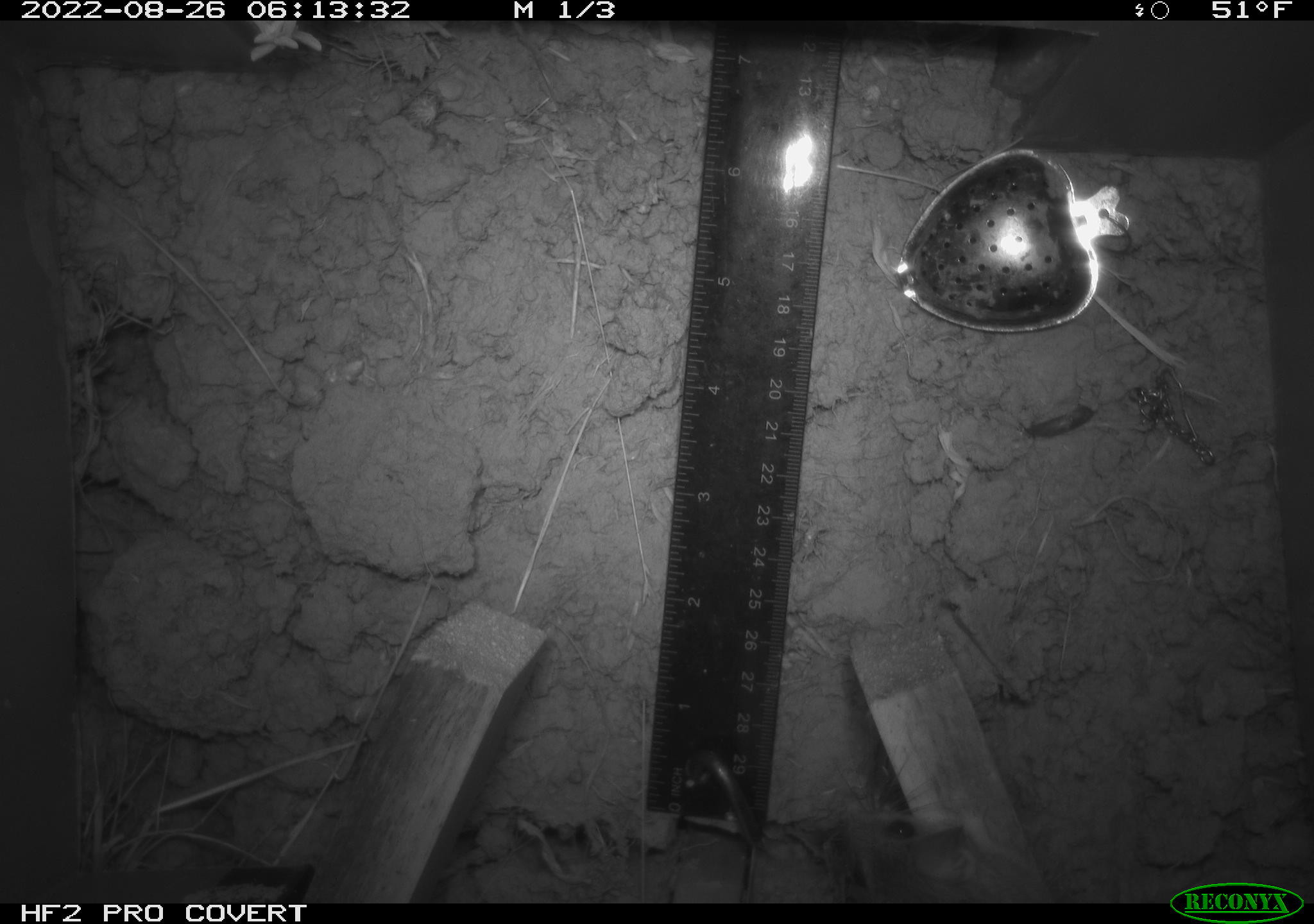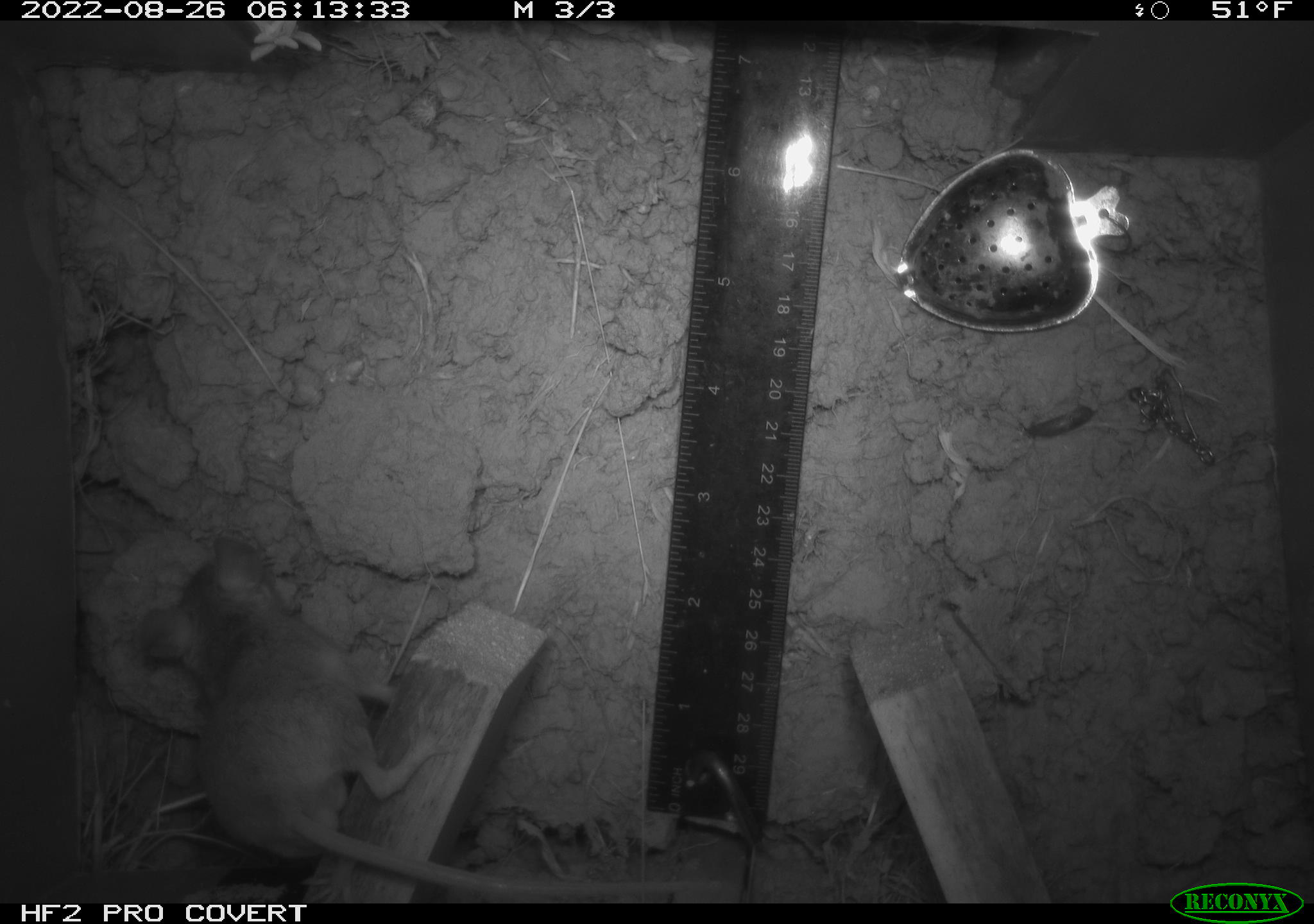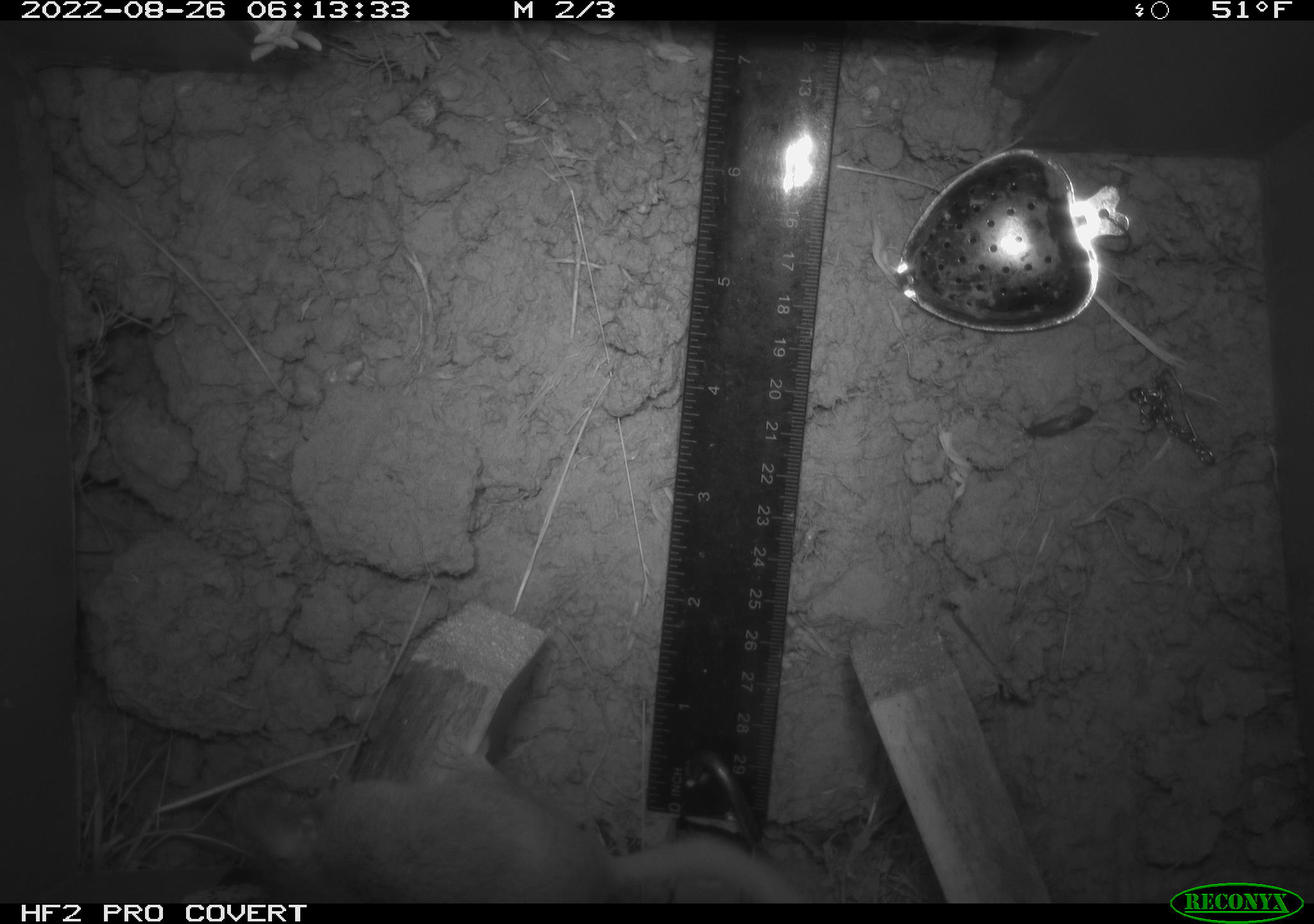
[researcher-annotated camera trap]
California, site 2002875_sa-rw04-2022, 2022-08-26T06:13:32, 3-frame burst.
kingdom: Animalia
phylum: Chordata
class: Mammalia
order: Rodentia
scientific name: Rodentia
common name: mouse species